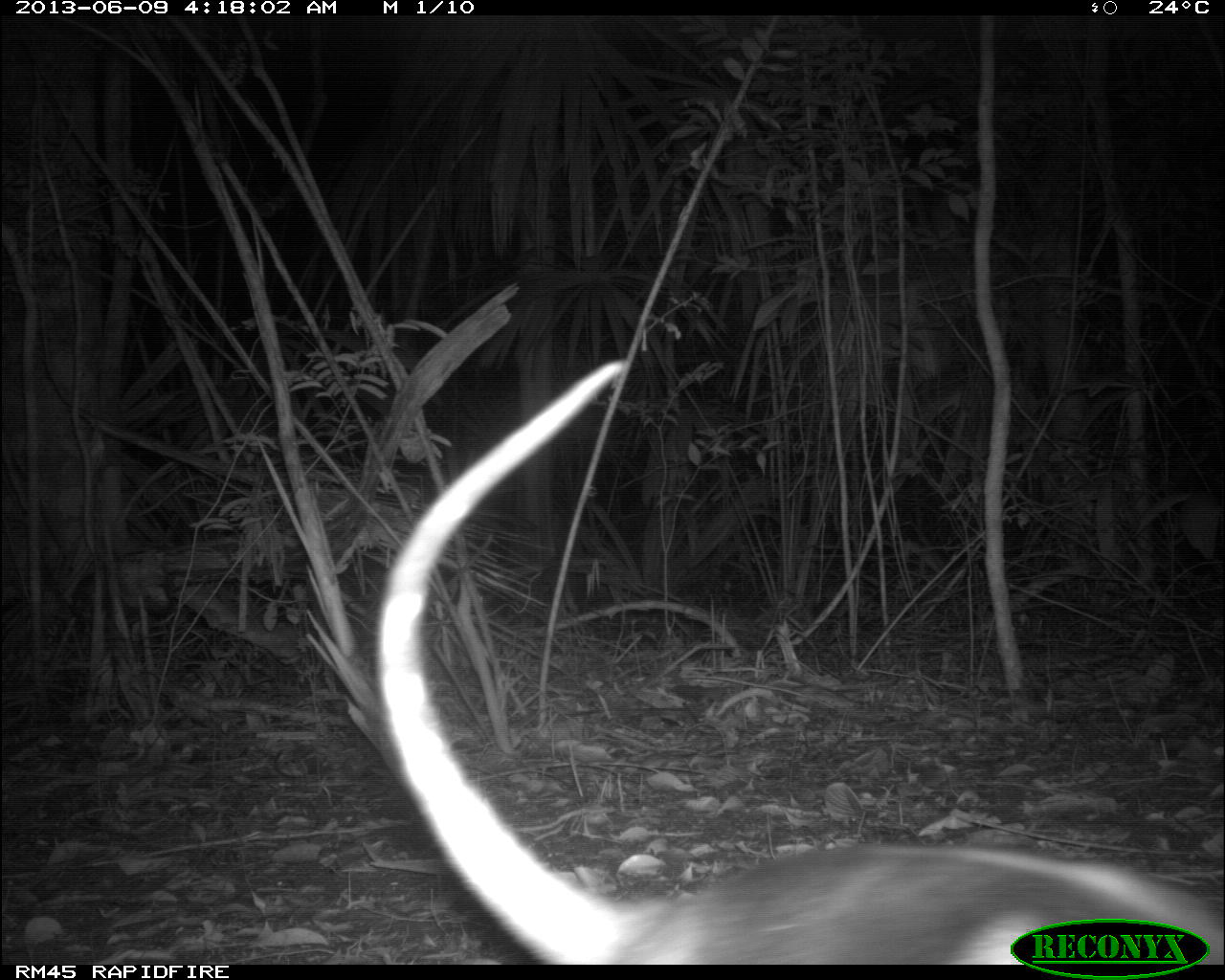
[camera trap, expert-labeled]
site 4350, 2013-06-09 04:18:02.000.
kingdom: Animalia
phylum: Chordata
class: Mammalia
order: Pilosa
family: Myrmecophagidae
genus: Tamandua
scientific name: Tamandua mexicana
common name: northern tamandua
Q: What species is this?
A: Tamandua mexicana (northern tamandua).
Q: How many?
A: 1.